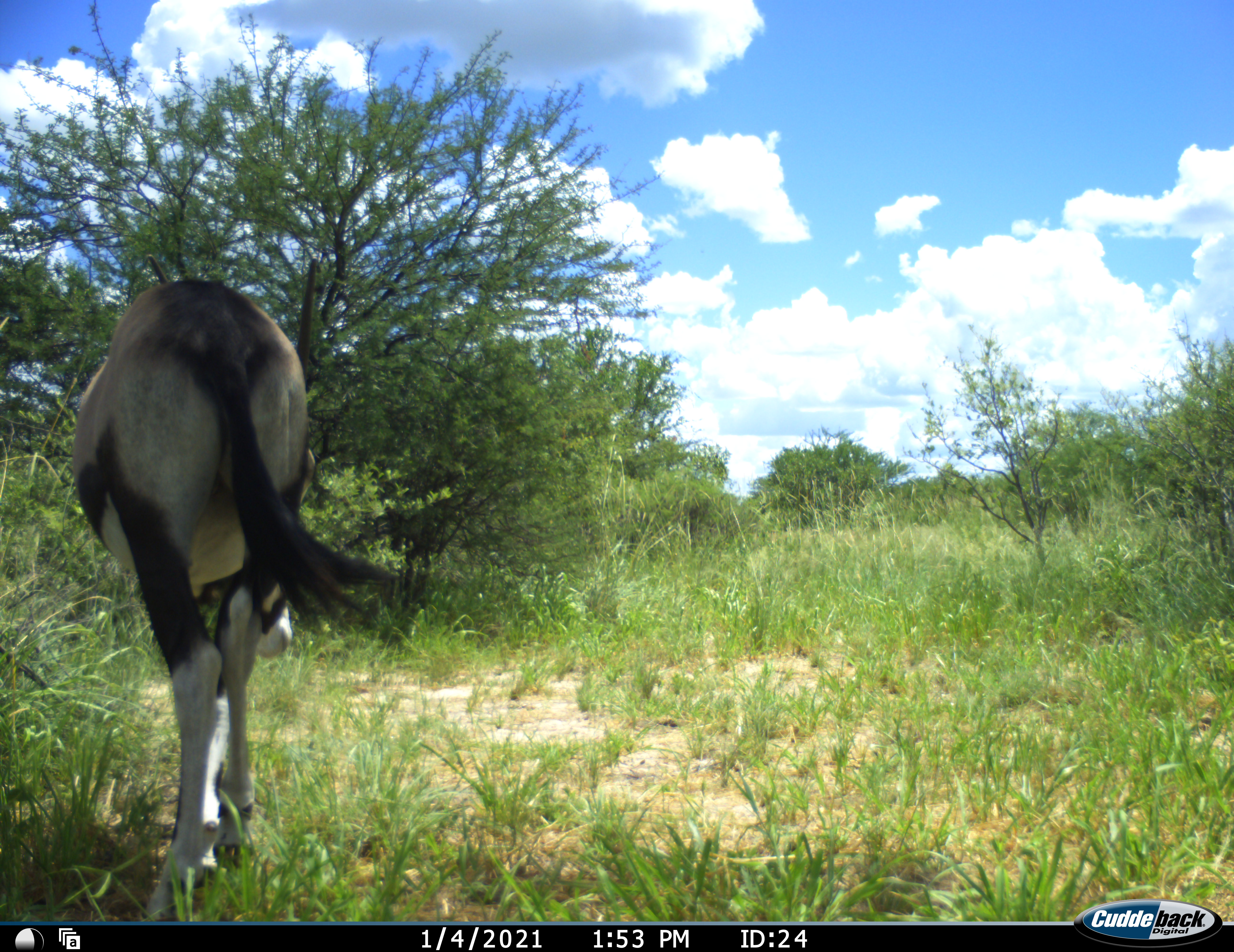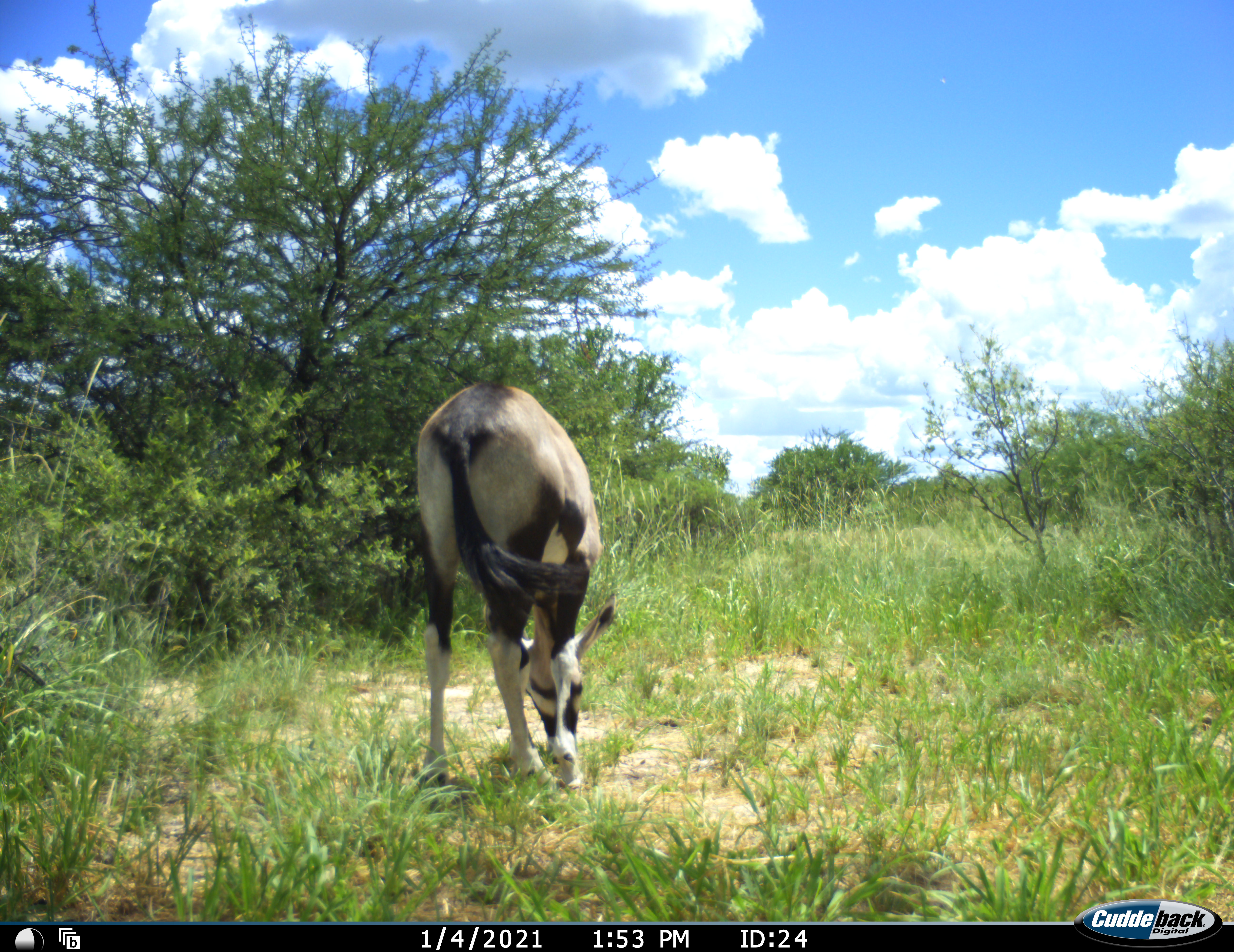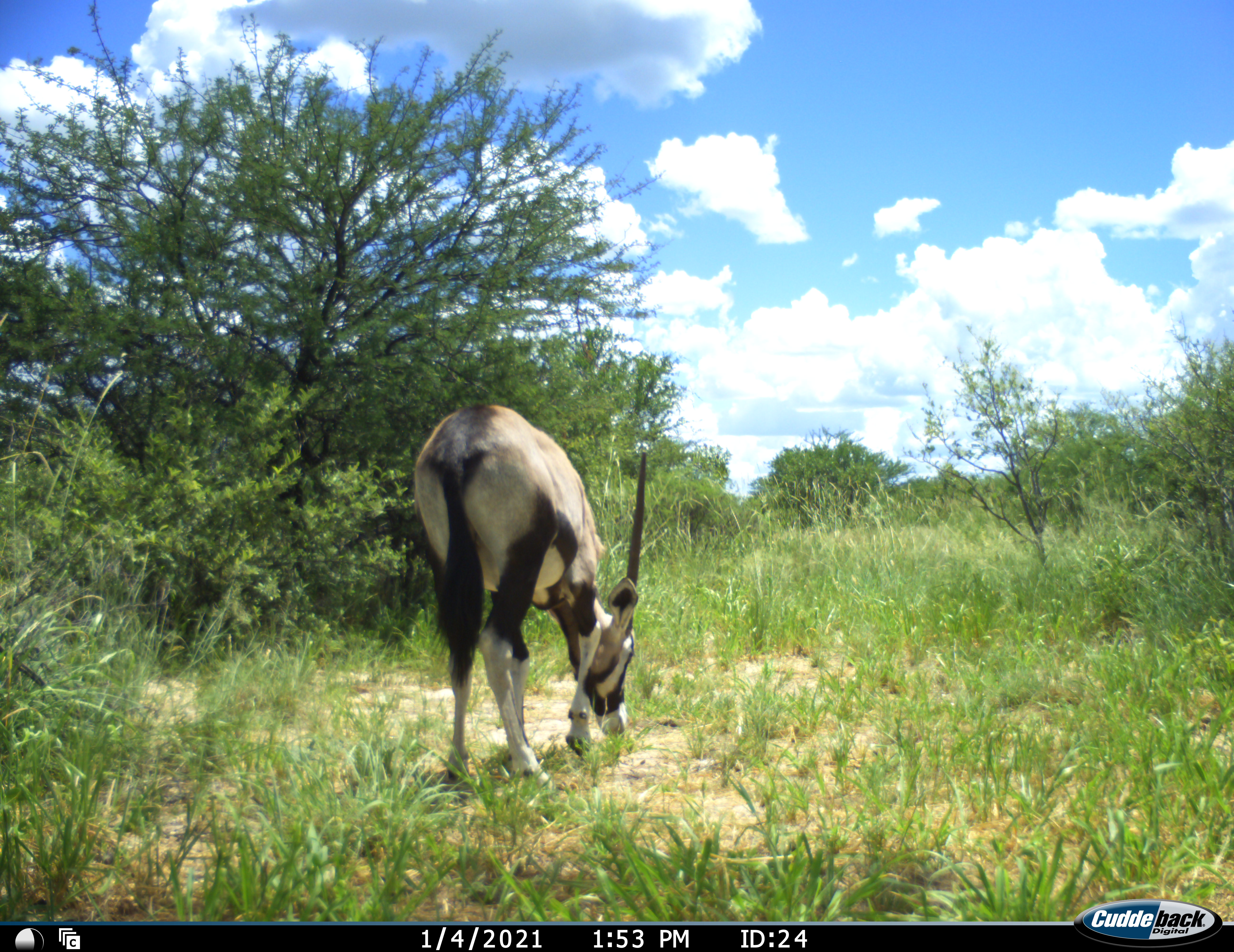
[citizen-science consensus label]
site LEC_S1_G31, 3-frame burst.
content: unidentified animal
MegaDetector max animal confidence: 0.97